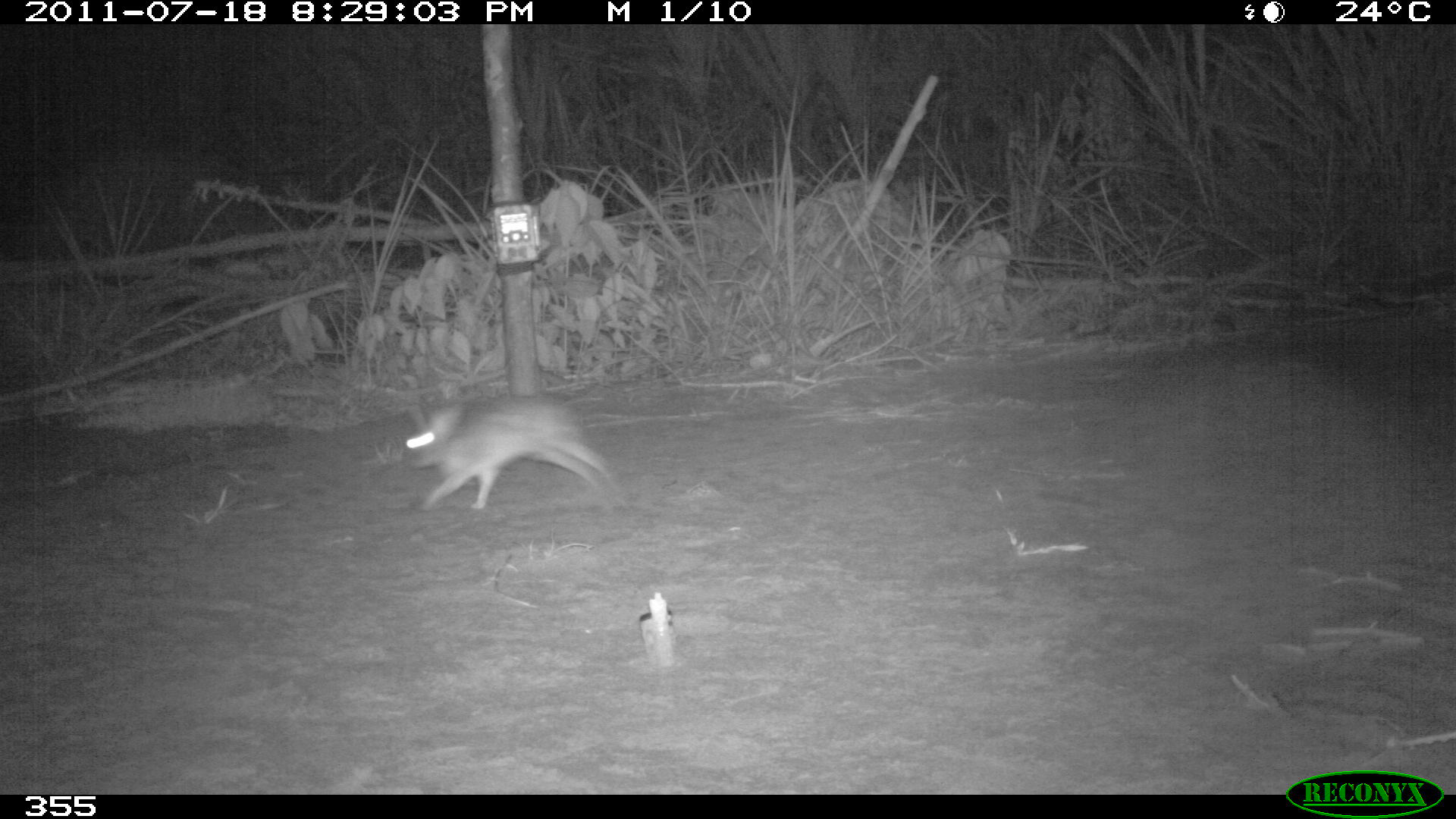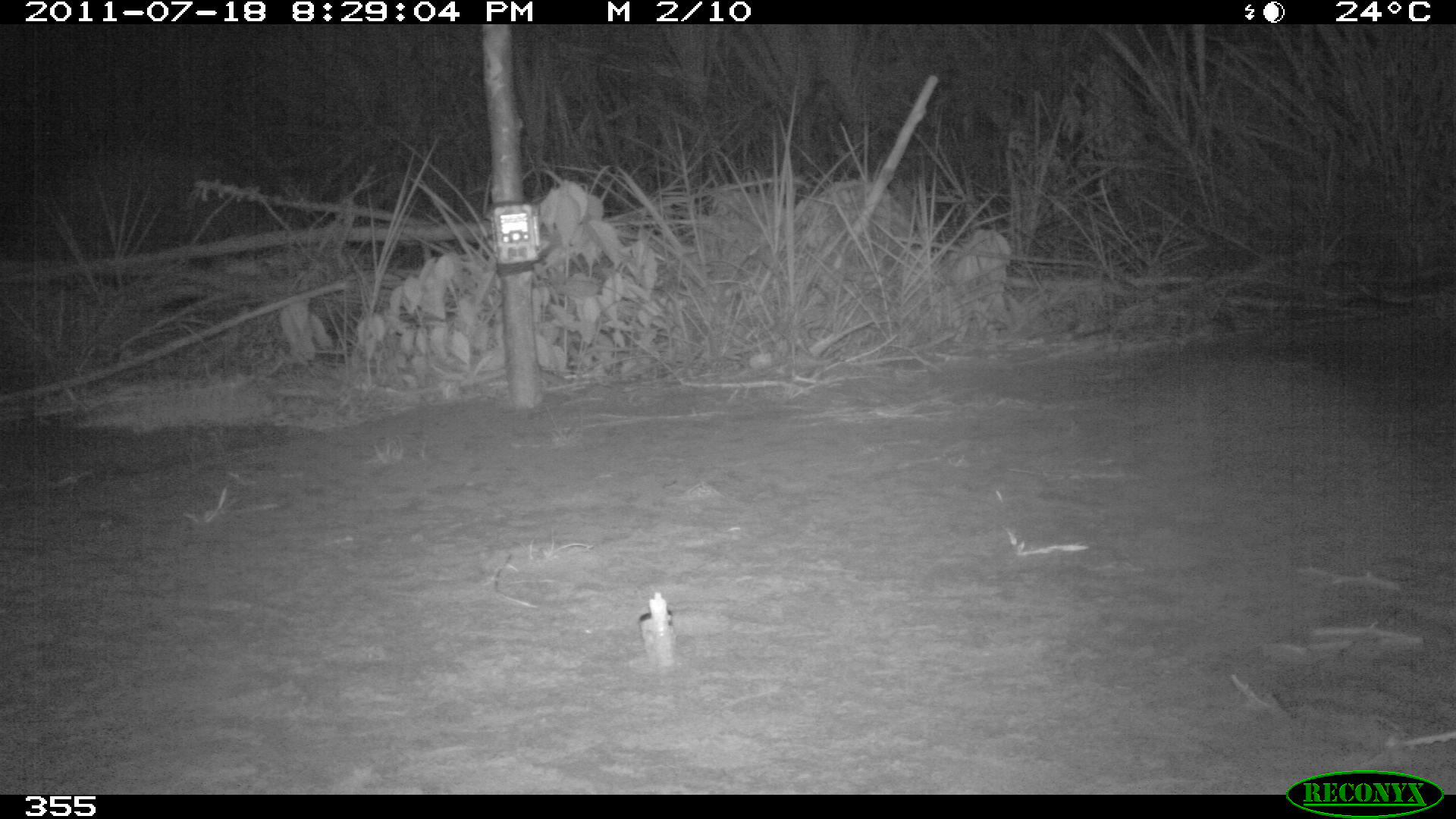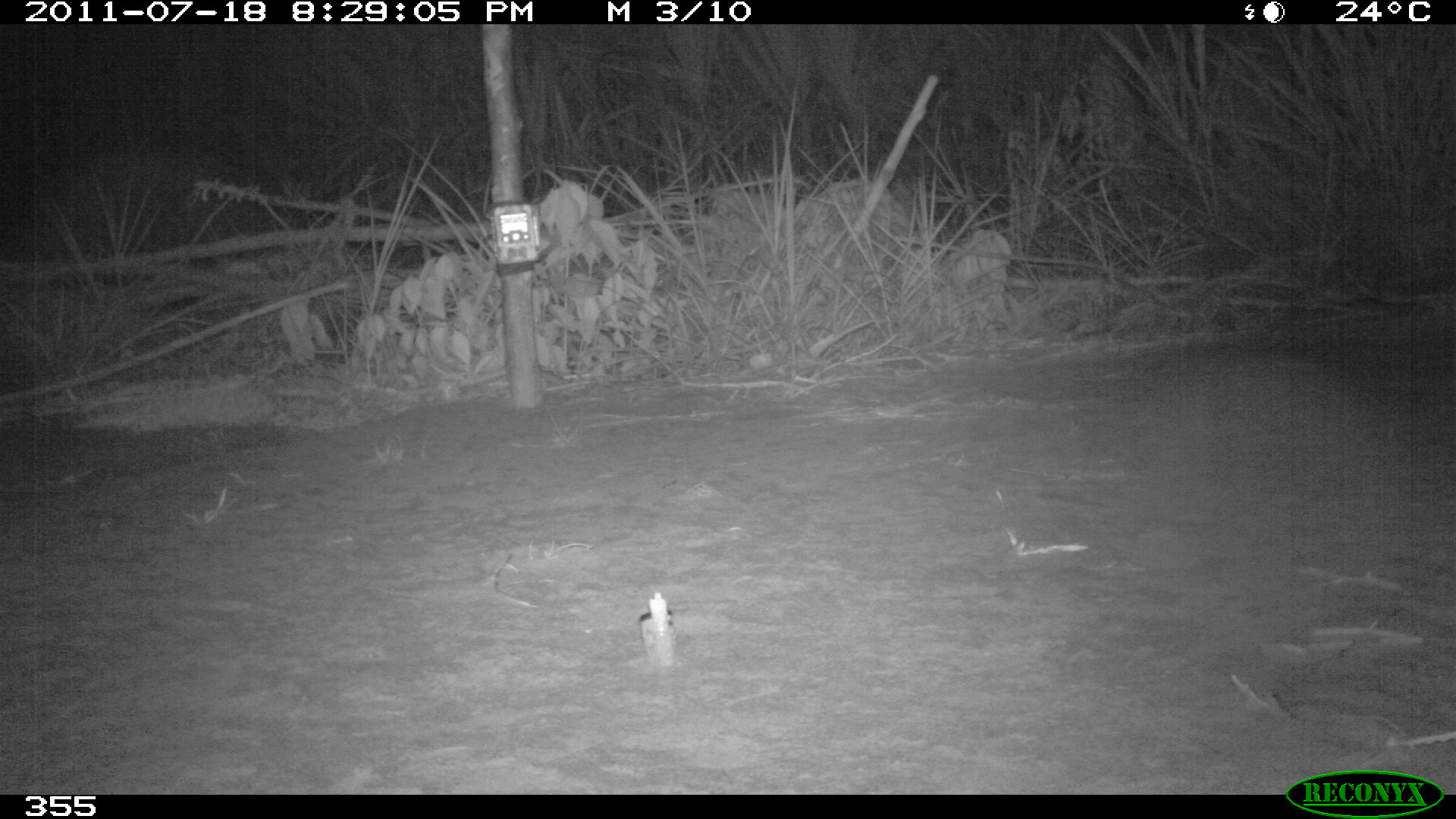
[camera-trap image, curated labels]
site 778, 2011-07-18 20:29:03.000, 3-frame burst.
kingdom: Animalia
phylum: Chordata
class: Mammalia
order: Lagomorpha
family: Leporidae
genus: Sylvilagus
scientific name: Sylvilagus brasiliensis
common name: tapeti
Sylvilagus brasiliensis (tapeti).